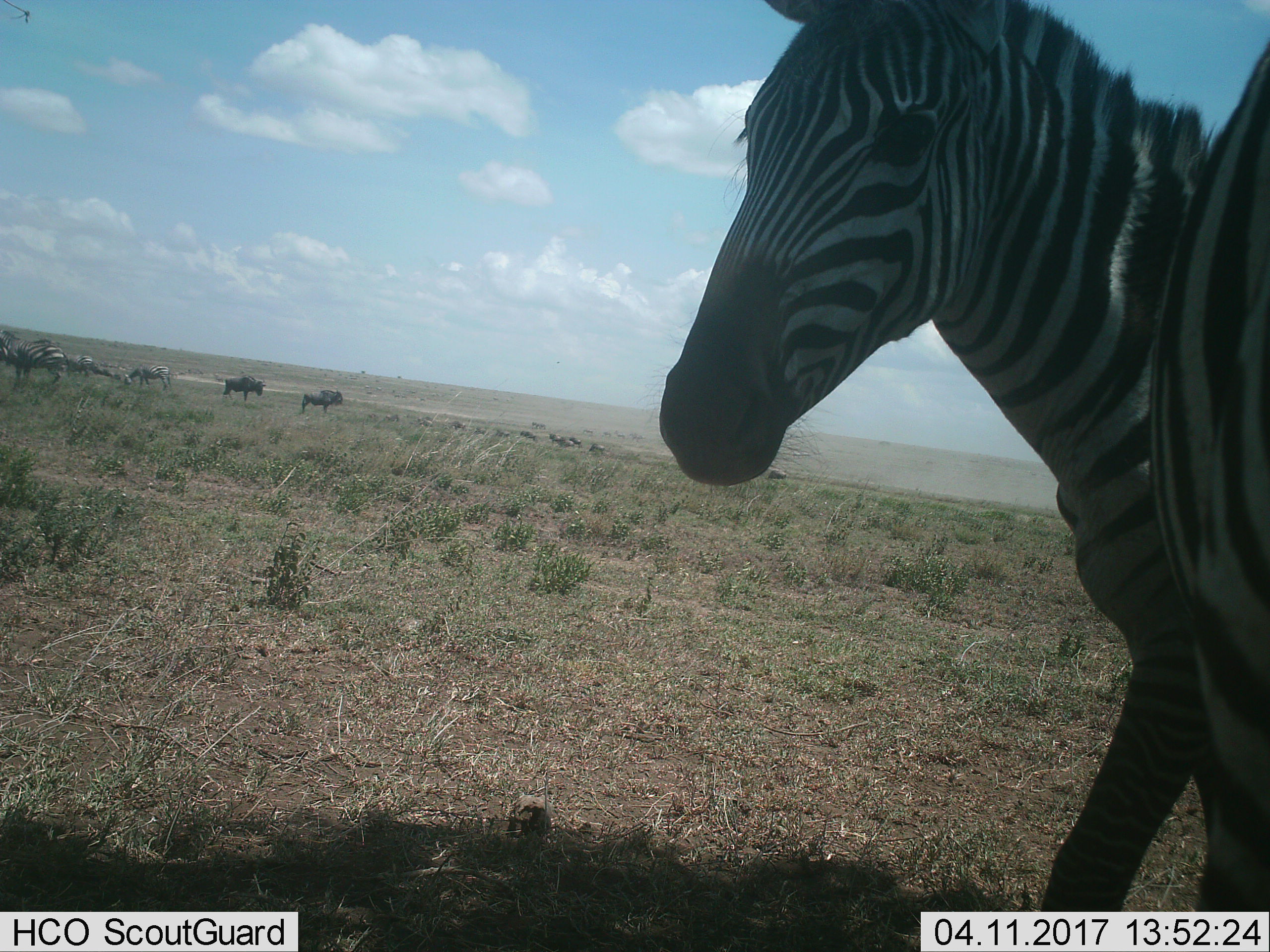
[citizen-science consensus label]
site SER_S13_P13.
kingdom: Animalia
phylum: Chordata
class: Mammalia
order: Perissodactyla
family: Equidae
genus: Equus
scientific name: Equus quagga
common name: plains zebra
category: zebraplains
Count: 5.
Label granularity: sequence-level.